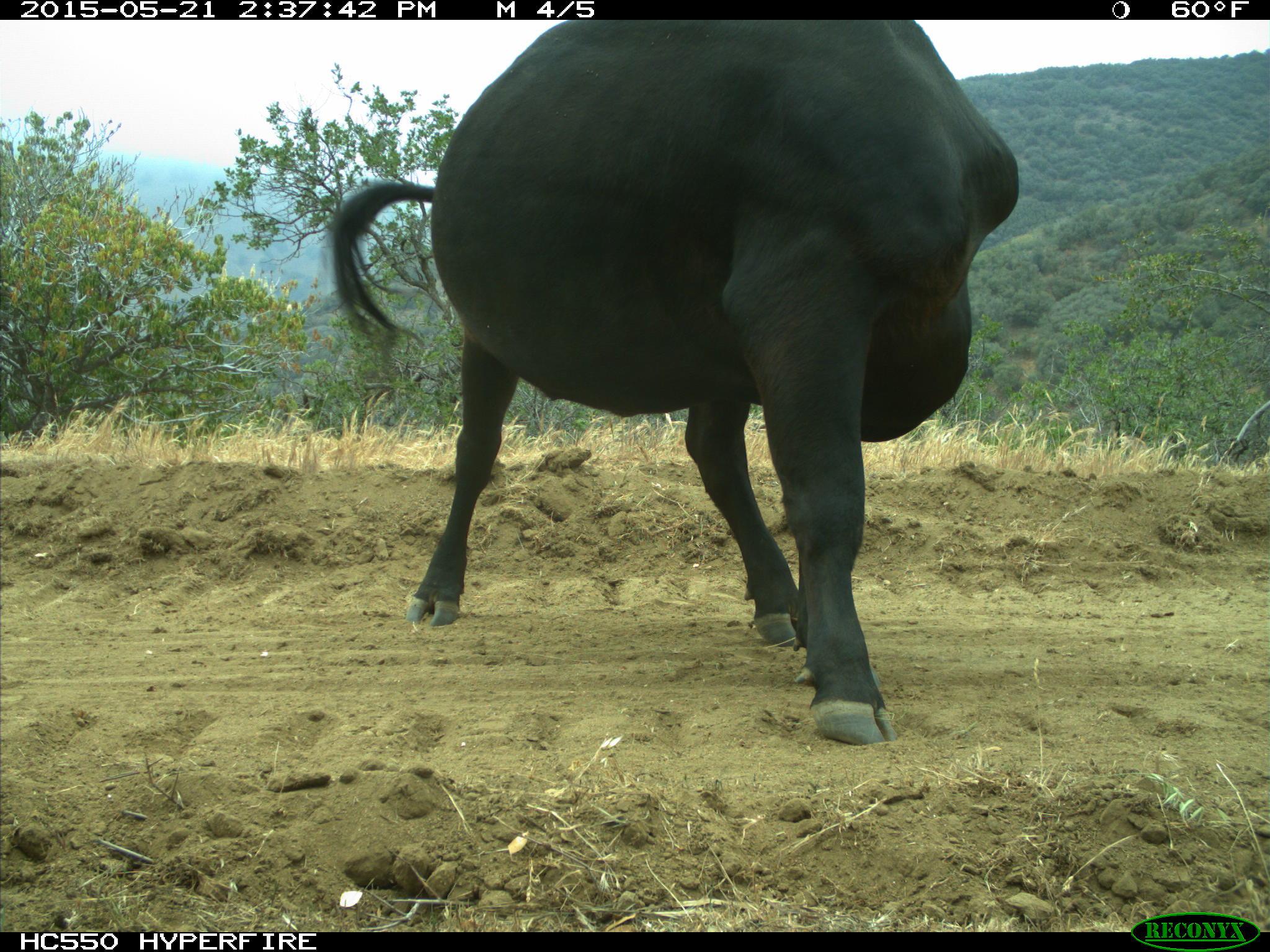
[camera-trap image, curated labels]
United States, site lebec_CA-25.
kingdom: Animalia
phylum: Chordata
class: Mammalia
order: Artiodactyla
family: Bovidae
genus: Bos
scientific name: Bos taurus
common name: domestic cow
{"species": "Bos taurus (domestic cow)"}